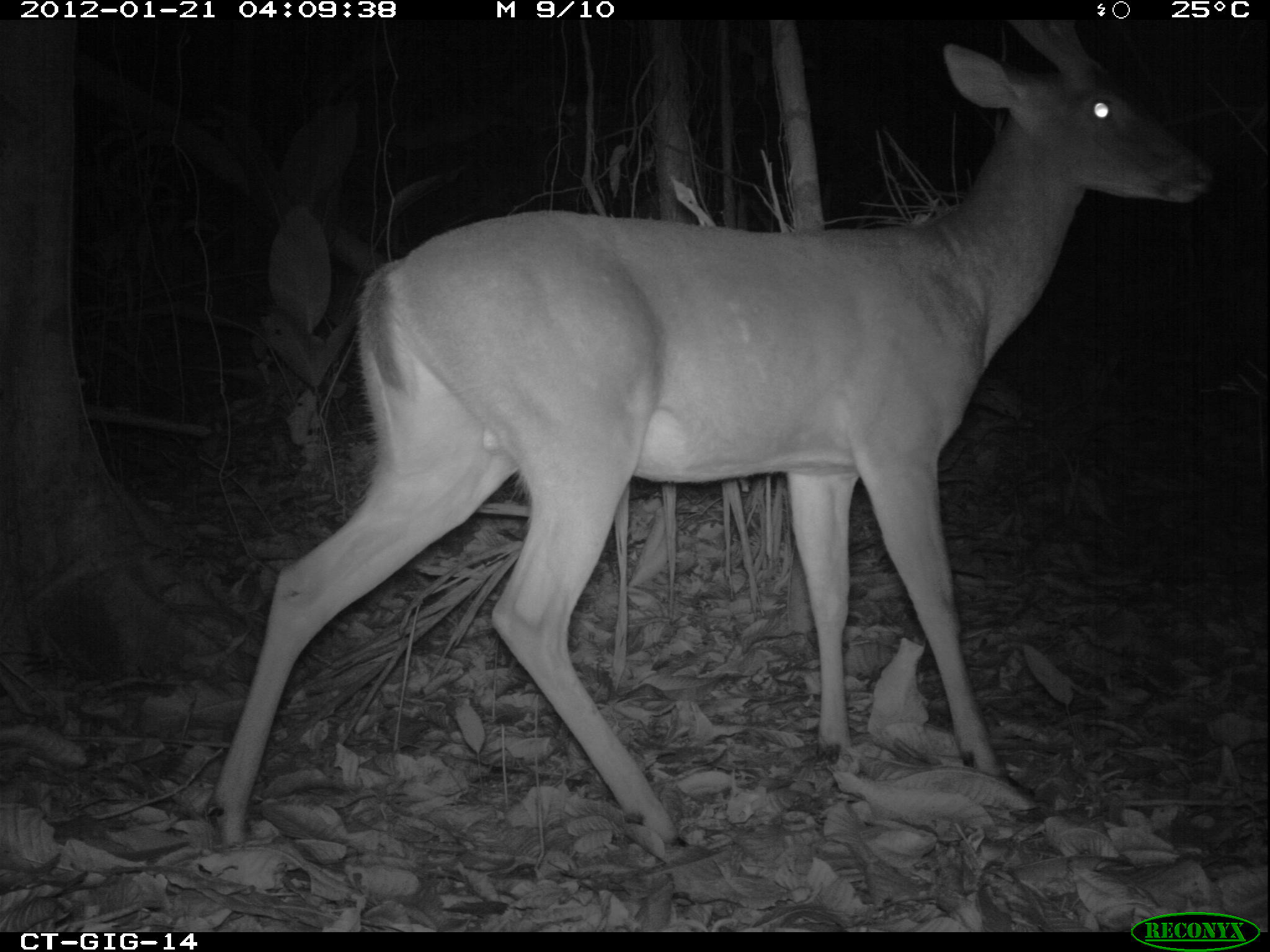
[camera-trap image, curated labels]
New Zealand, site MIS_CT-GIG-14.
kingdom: Animalia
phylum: Chordata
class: Mammalia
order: Artiodactyla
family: Cervidae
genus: Odocoileus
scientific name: Odocoileus virginianus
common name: white-tailed deer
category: white tailed deer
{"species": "white tailed deer (white-tailed deer) (Odocoileus virginianus)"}